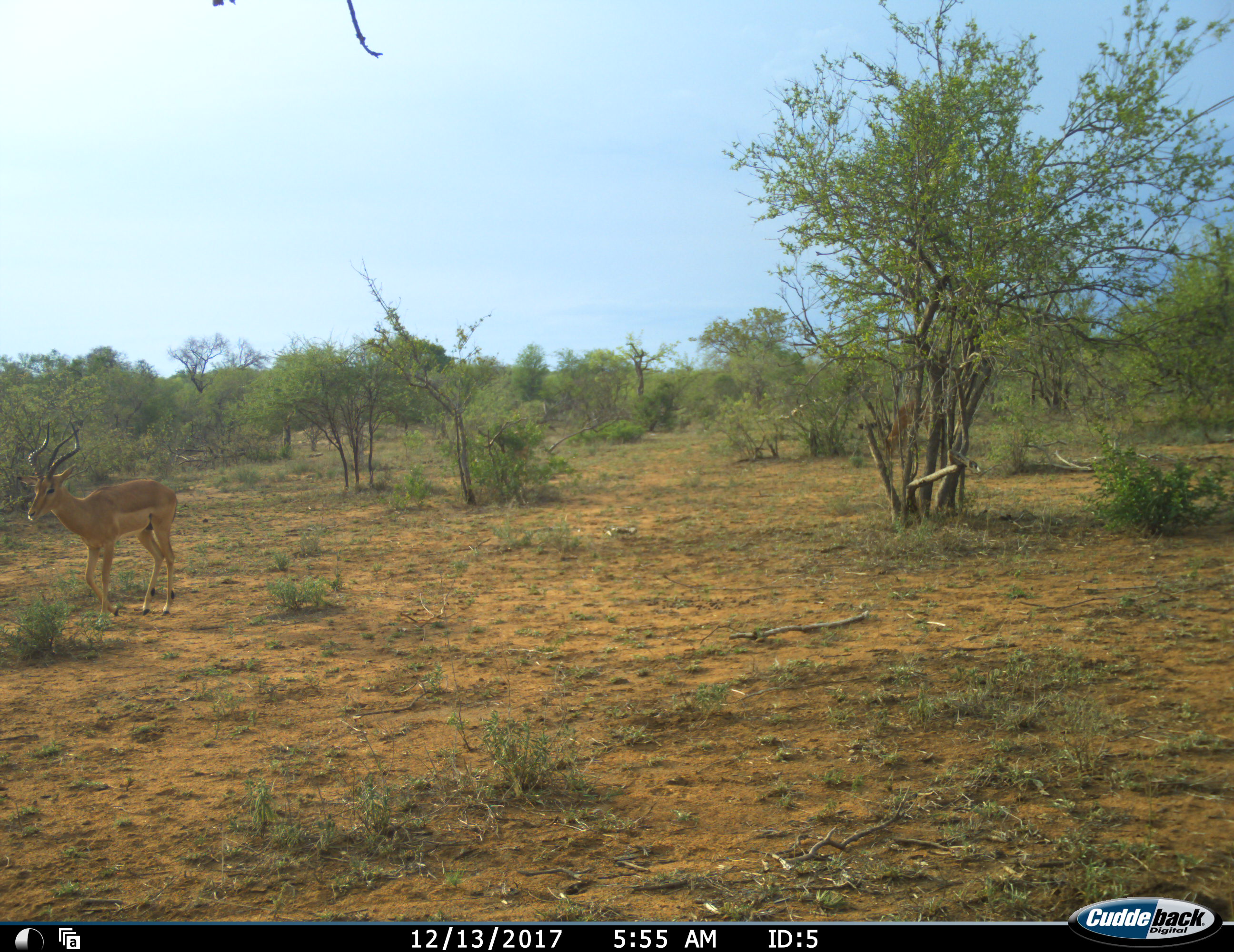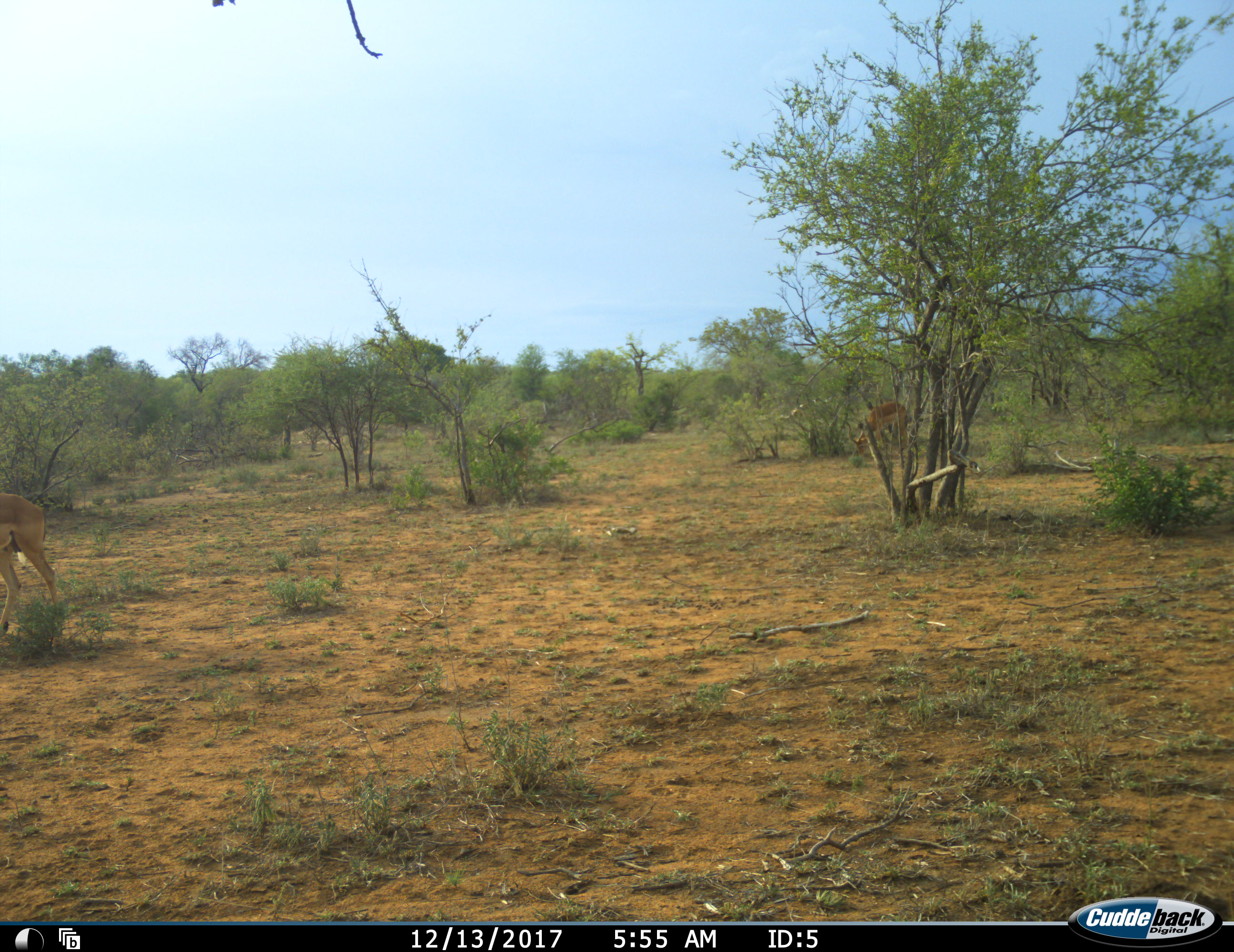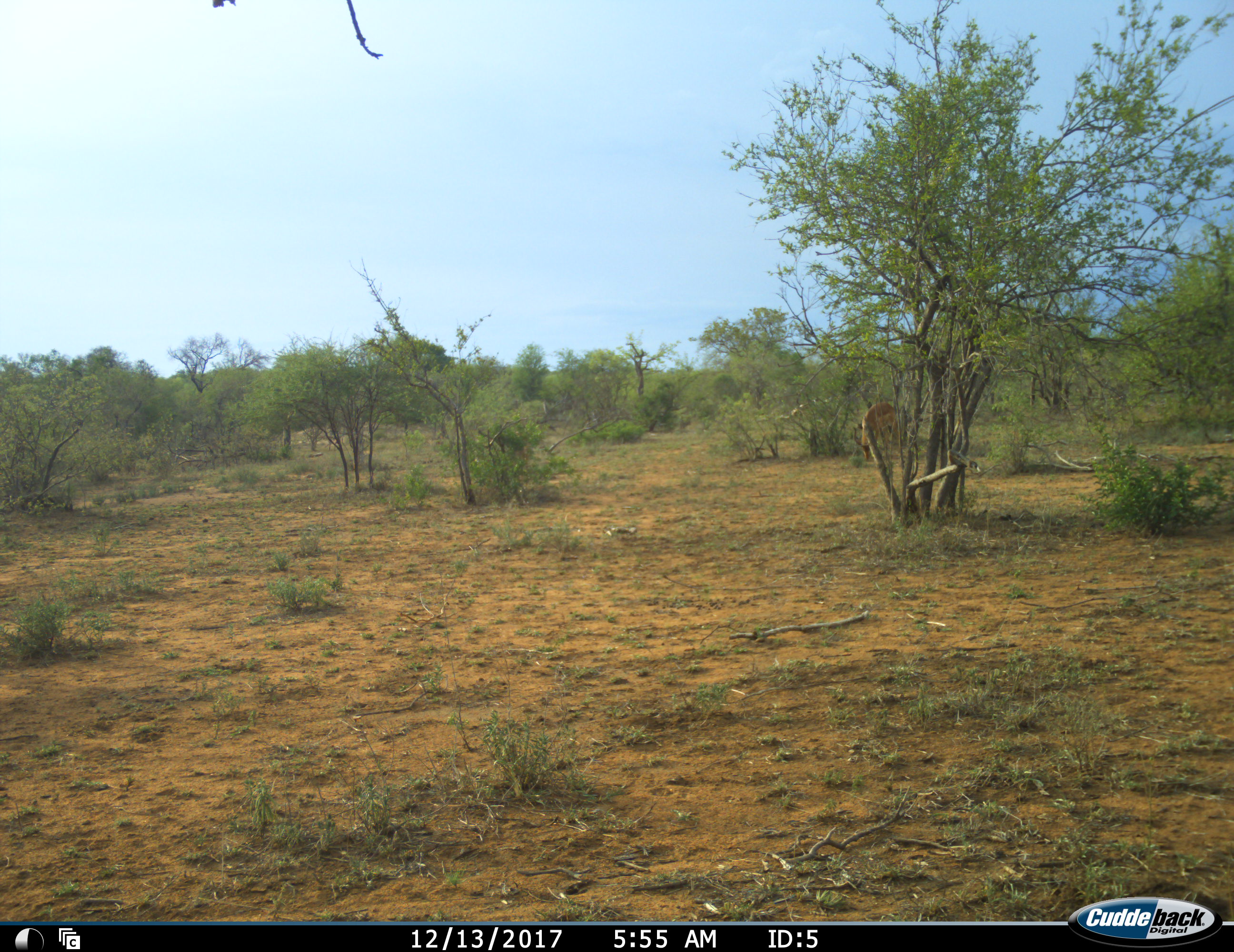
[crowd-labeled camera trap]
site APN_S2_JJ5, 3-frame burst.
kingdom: Animalia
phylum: Chordata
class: Mammalia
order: Artiodactyla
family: Bovidae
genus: Aepyceros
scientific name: Aepyceros melampus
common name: impala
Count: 2.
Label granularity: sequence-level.